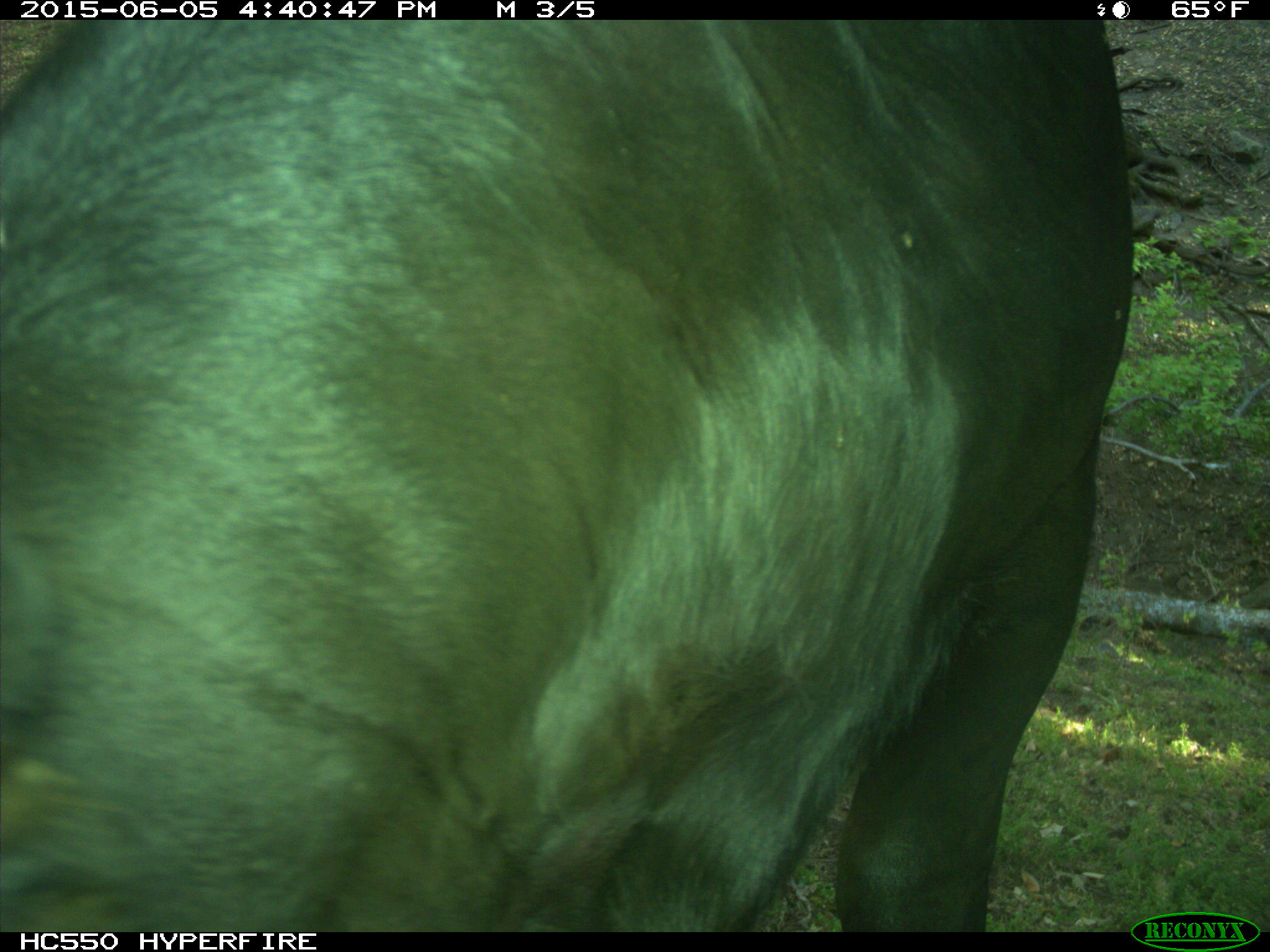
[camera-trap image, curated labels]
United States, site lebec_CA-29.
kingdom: Animalia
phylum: Chordata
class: Mammalia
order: Artiodactyla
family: Bovidae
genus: Bos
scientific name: Bos taurus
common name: domestic cow